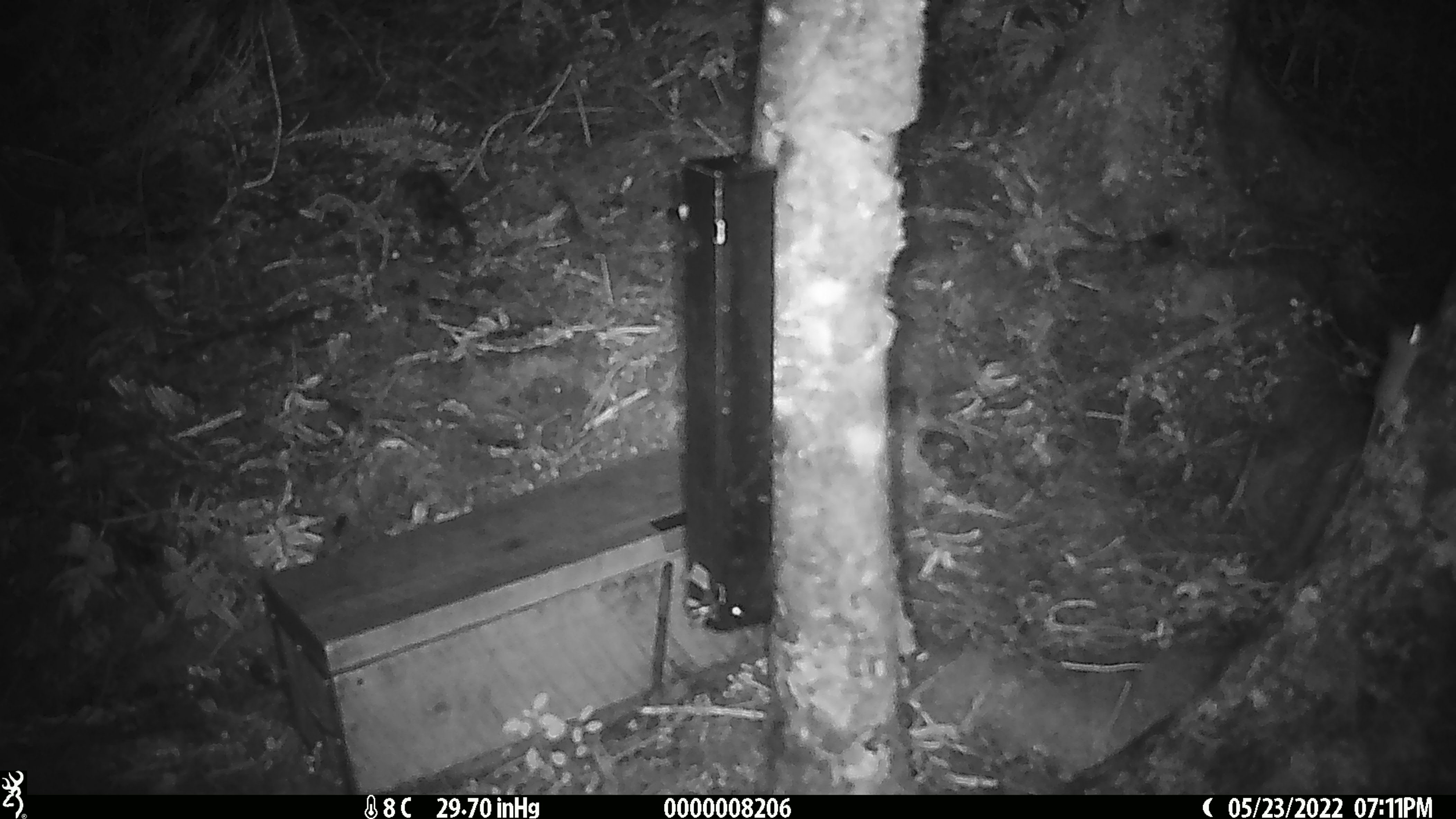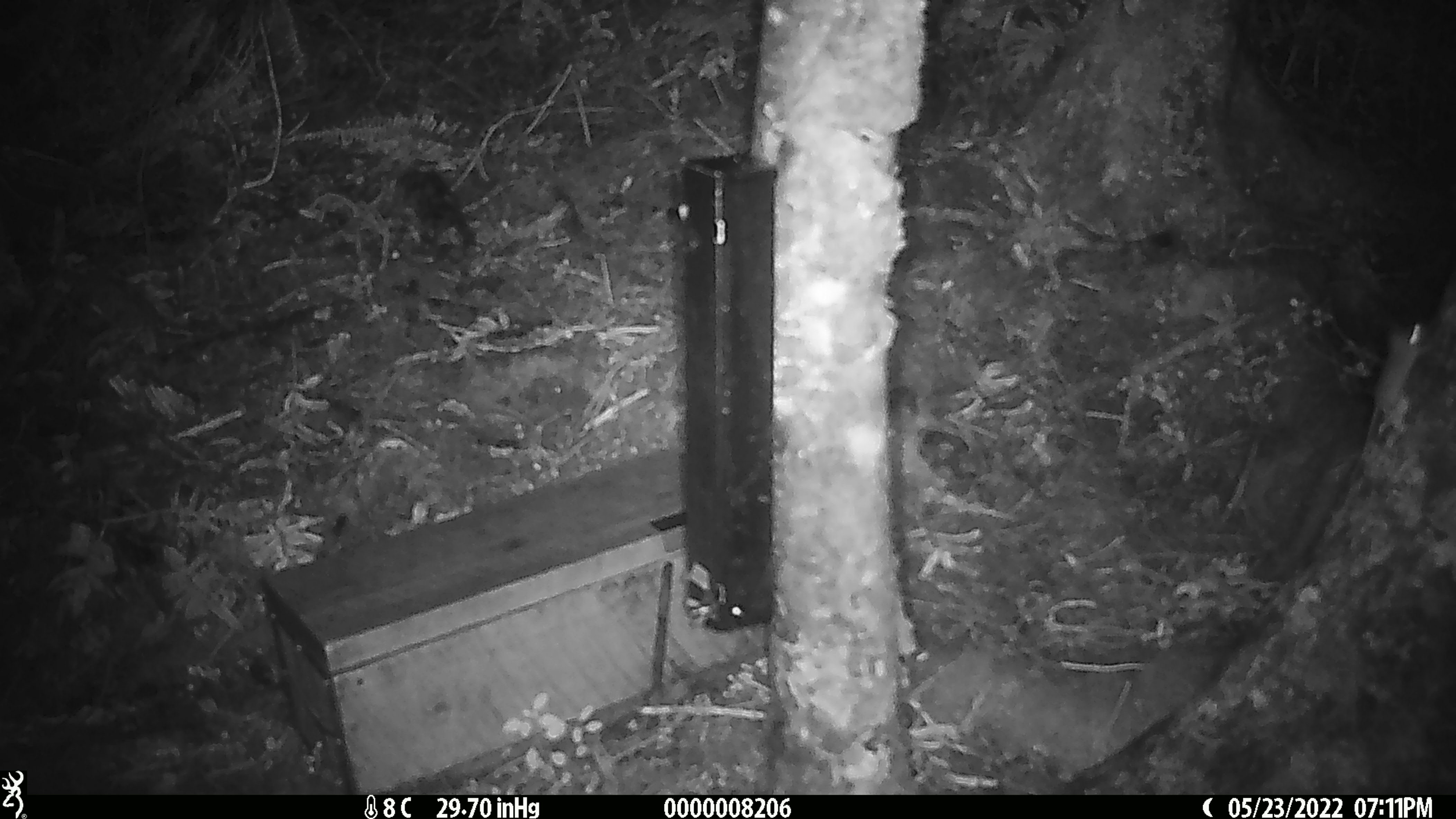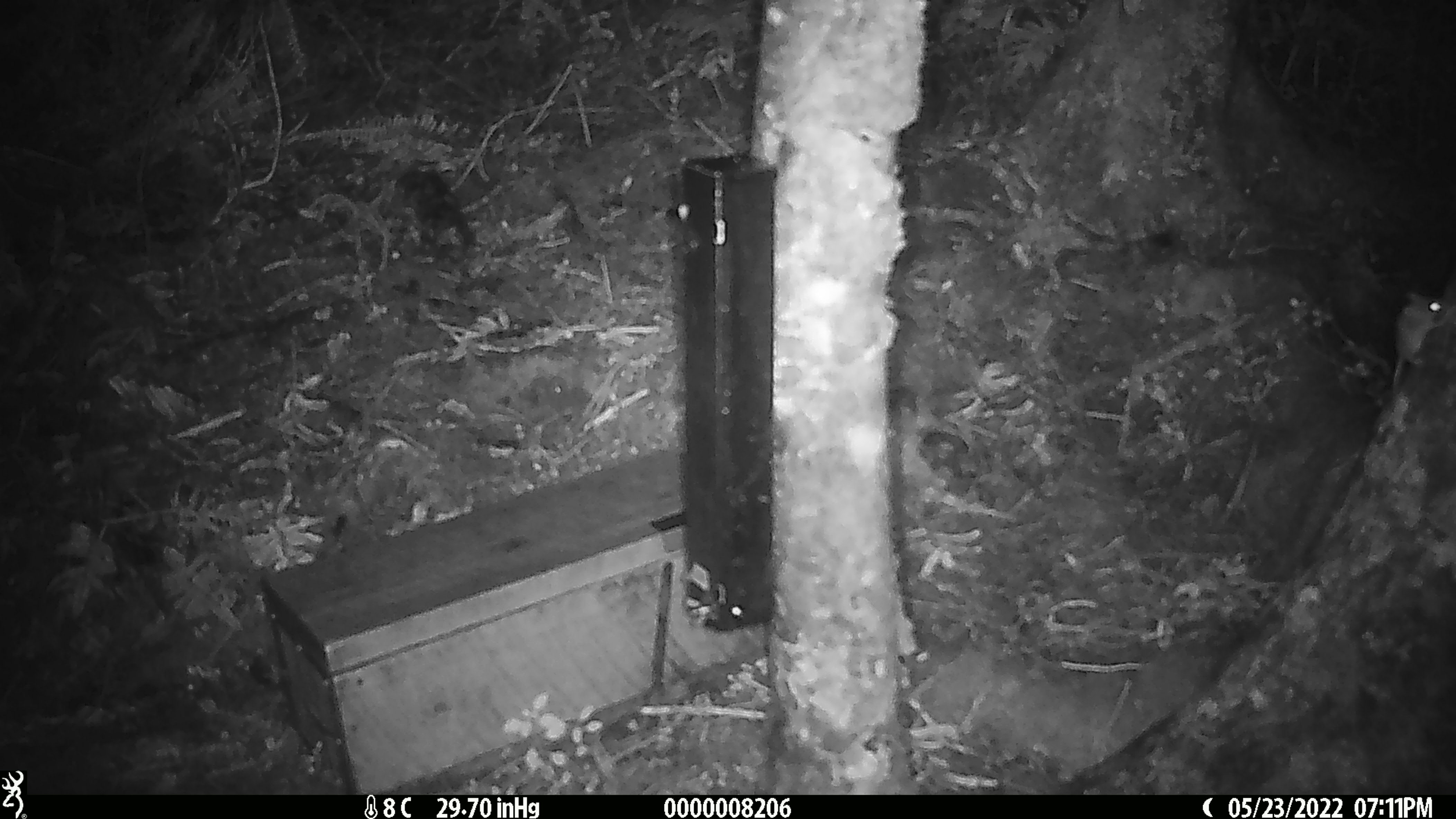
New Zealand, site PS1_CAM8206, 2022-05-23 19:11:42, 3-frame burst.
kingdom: Animalia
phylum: Chordata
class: Mammalia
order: Rodentia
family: Muridae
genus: Mus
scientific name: Mus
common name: mouse